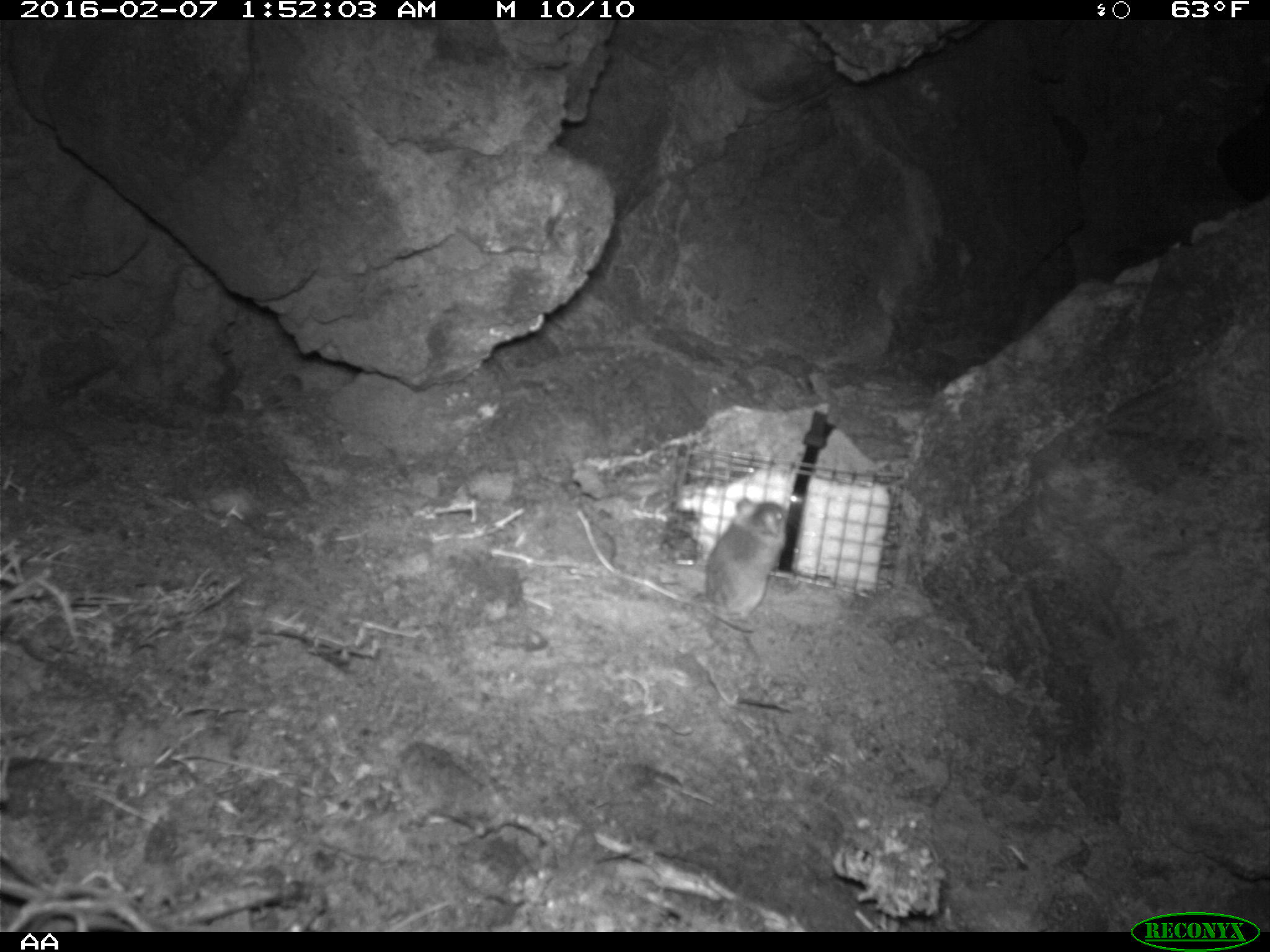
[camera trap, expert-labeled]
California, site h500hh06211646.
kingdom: Animalia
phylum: Chordata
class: Mammalia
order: Rodentia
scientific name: Rodentia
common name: rodent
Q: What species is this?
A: Rodent (Rodentia).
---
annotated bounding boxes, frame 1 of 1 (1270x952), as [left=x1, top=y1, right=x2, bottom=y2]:
rodent: [left=691, top=494, right=788, bottom=632]